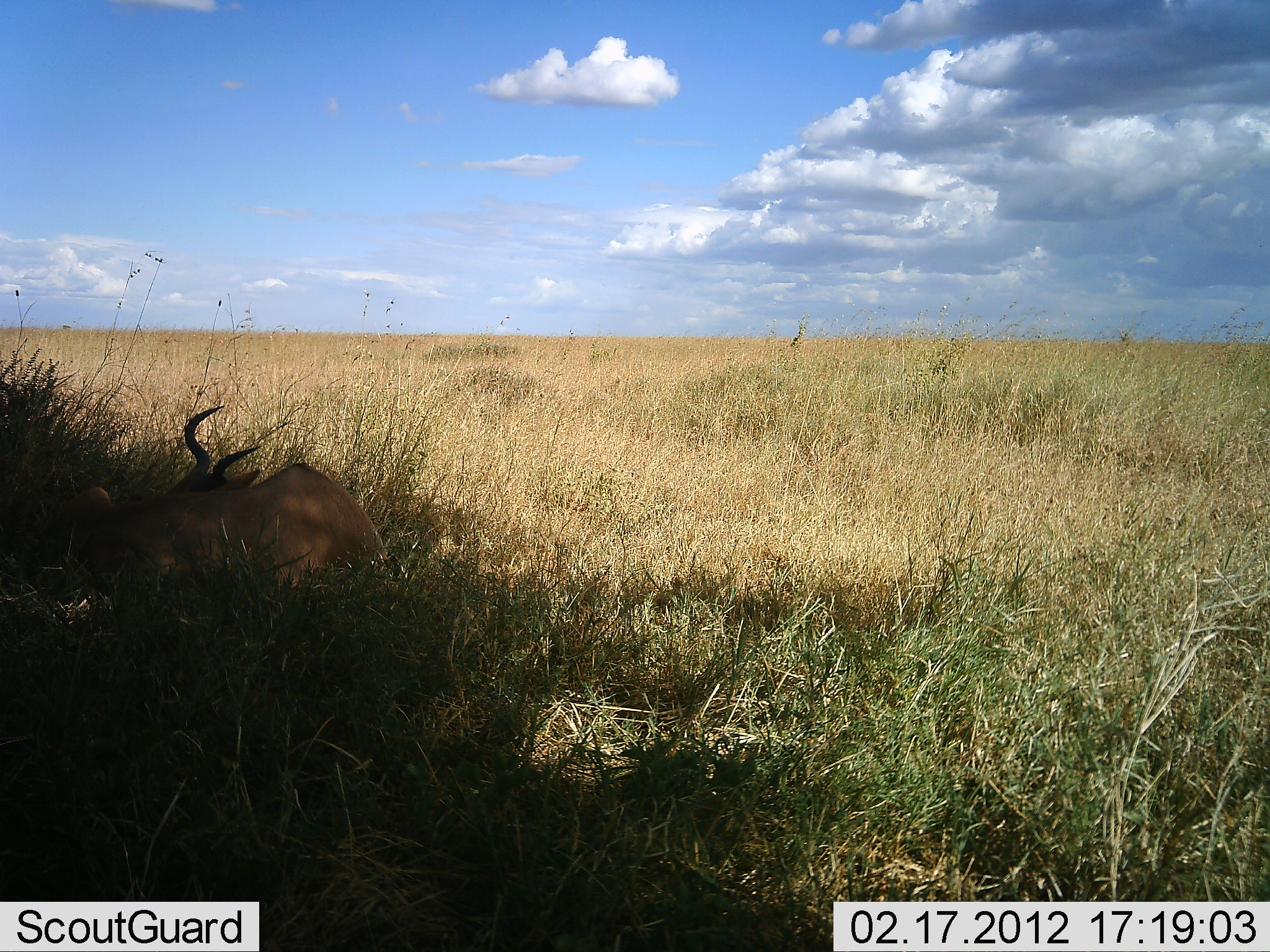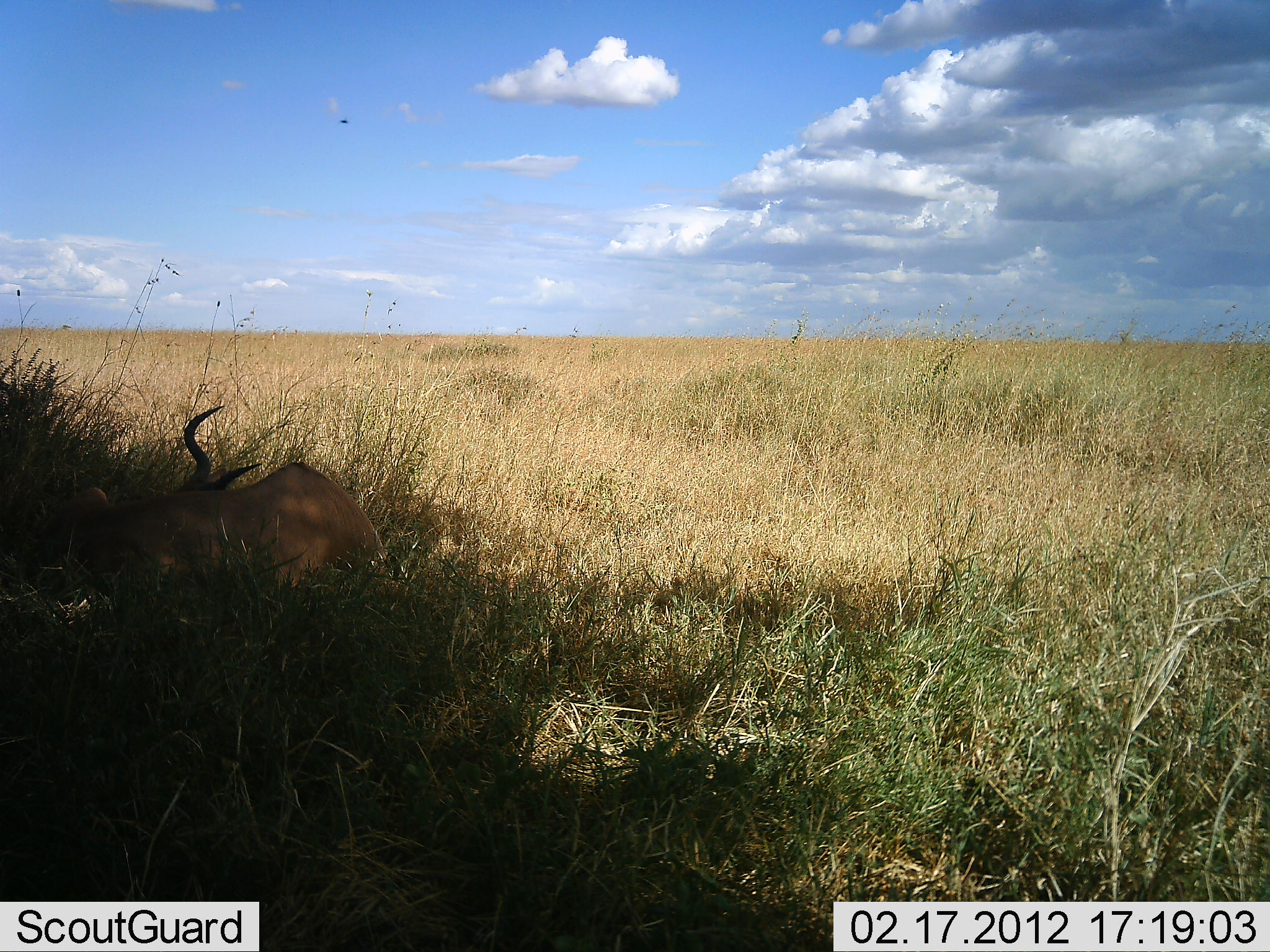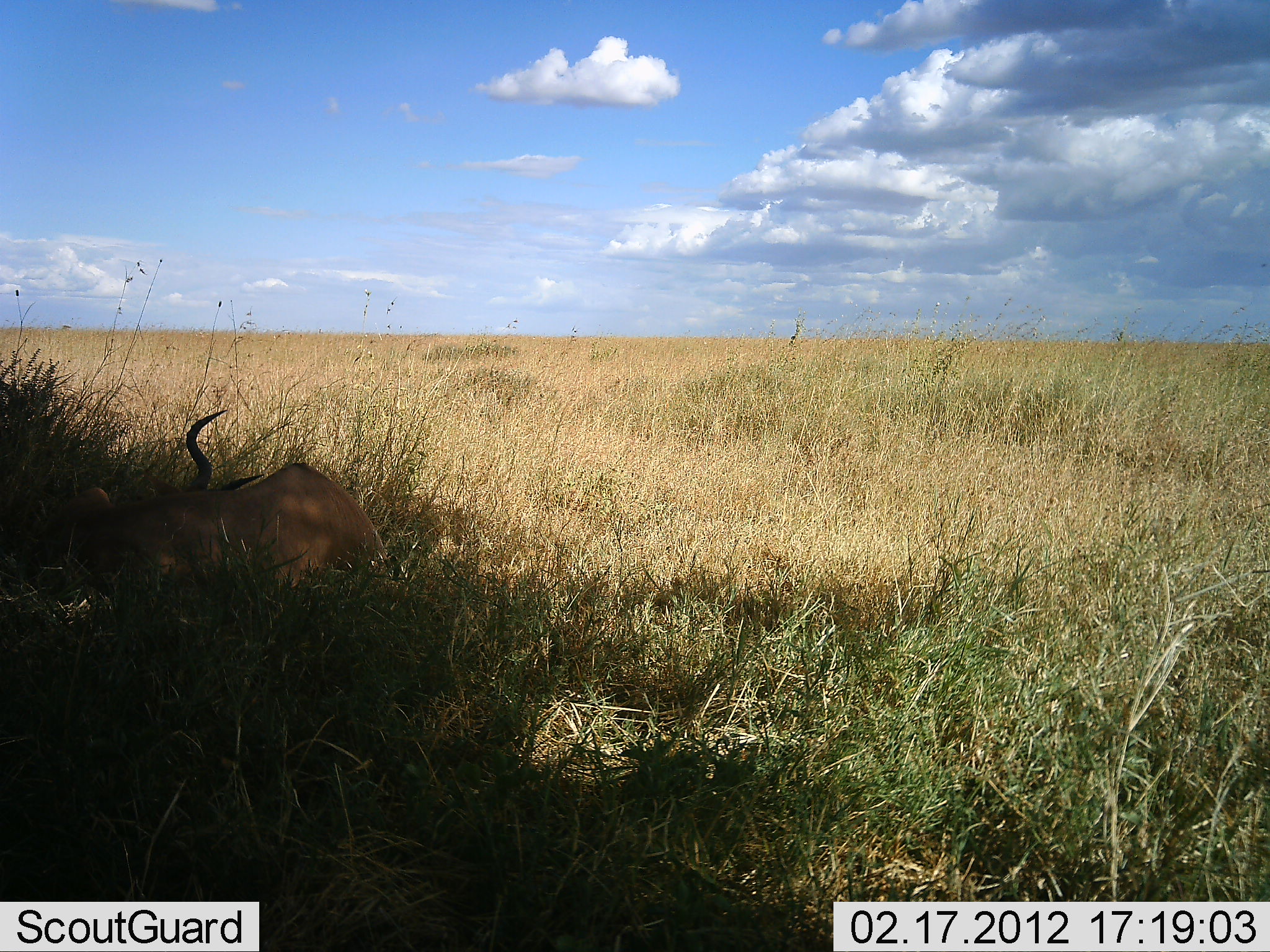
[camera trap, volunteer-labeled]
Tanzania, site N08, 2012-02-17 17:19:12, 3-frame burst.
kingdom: Animalia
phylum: Chordata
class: Mammalia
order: Artiodactyla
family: Bovidae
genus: Alcelaphus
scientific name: Alcelaphus buselaphus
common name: hartebeest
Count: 1.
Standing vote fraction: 0%.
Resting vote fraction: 100%.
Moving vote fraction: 0%.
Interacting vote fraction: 0%.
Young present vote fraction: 0%.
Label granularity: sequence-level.